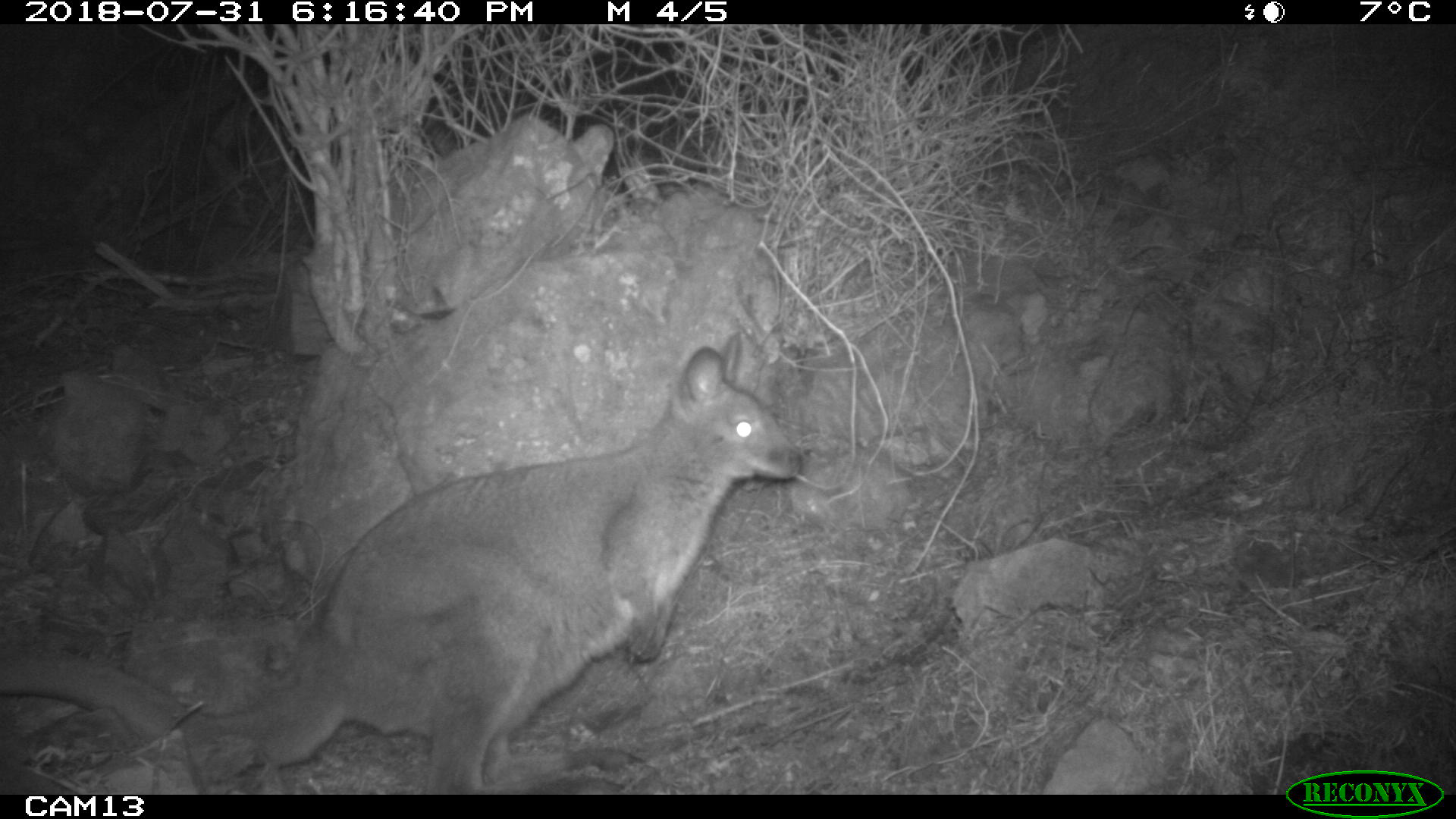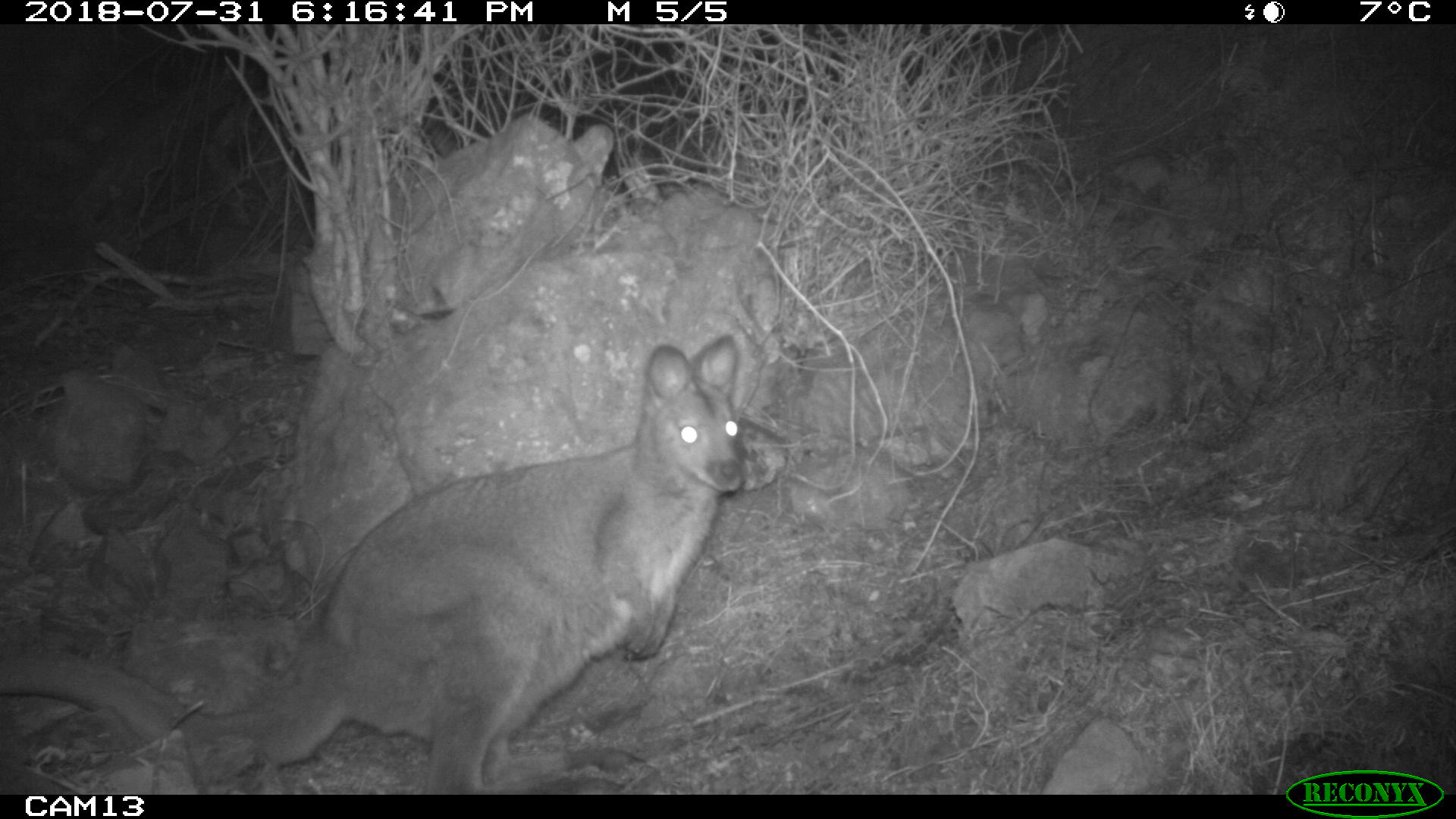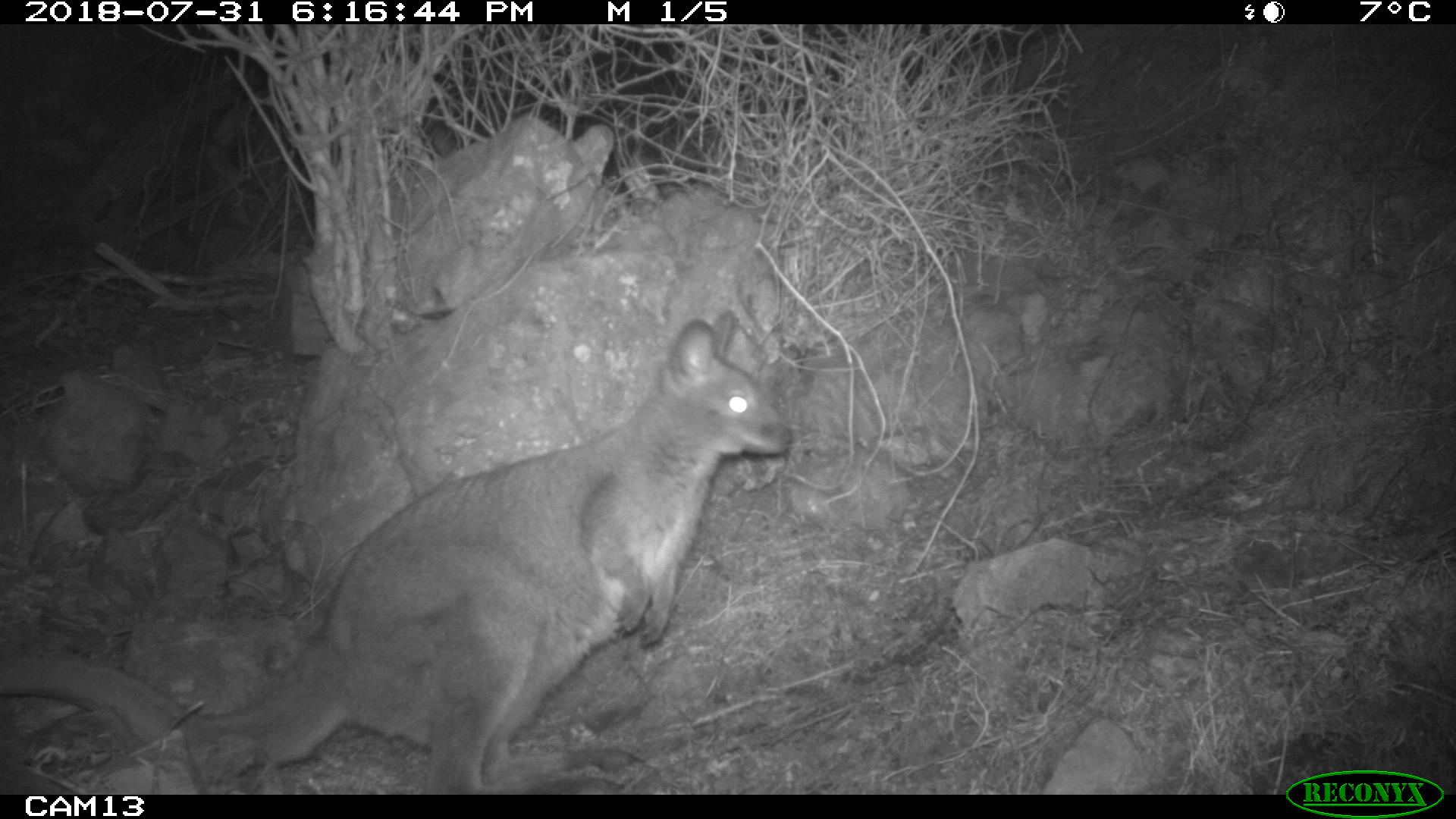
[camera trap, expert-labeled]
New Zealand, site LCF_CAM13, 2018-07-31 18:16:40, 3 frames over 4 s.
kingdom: Animalia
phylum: Chordata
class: Mammalia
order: Diprotodontia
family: Macropodidae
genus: Notamacropus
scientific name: Notamacropus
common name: wallaby